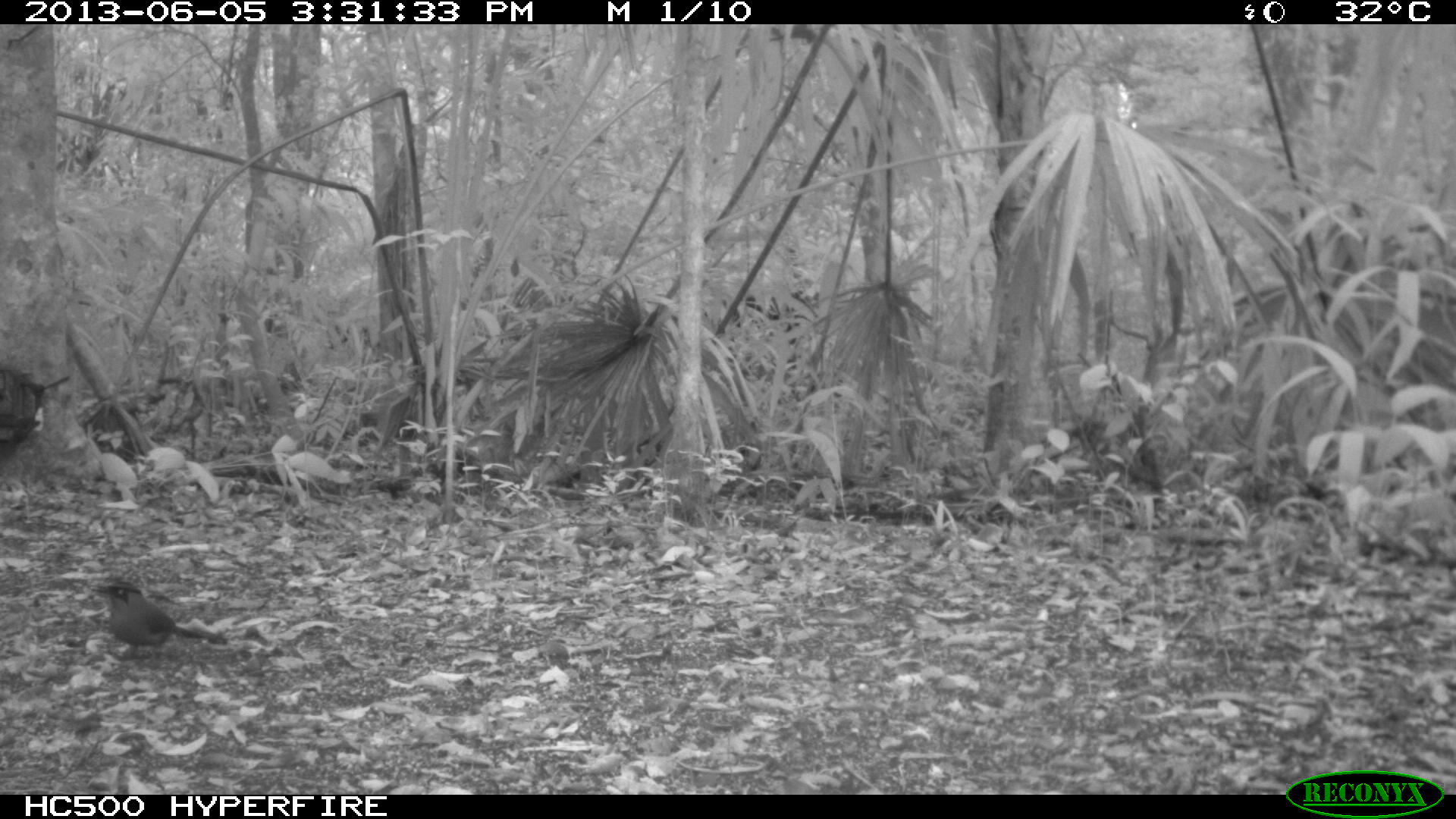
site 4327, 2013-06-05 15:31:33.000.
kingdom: Animalia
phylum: Chordata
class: Aves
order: Coraciiformes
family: Momotidae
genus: Momotus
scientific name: Momotus momota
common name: amazonian motmot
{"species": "Momotus momota (amazonian motmot)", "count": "1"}